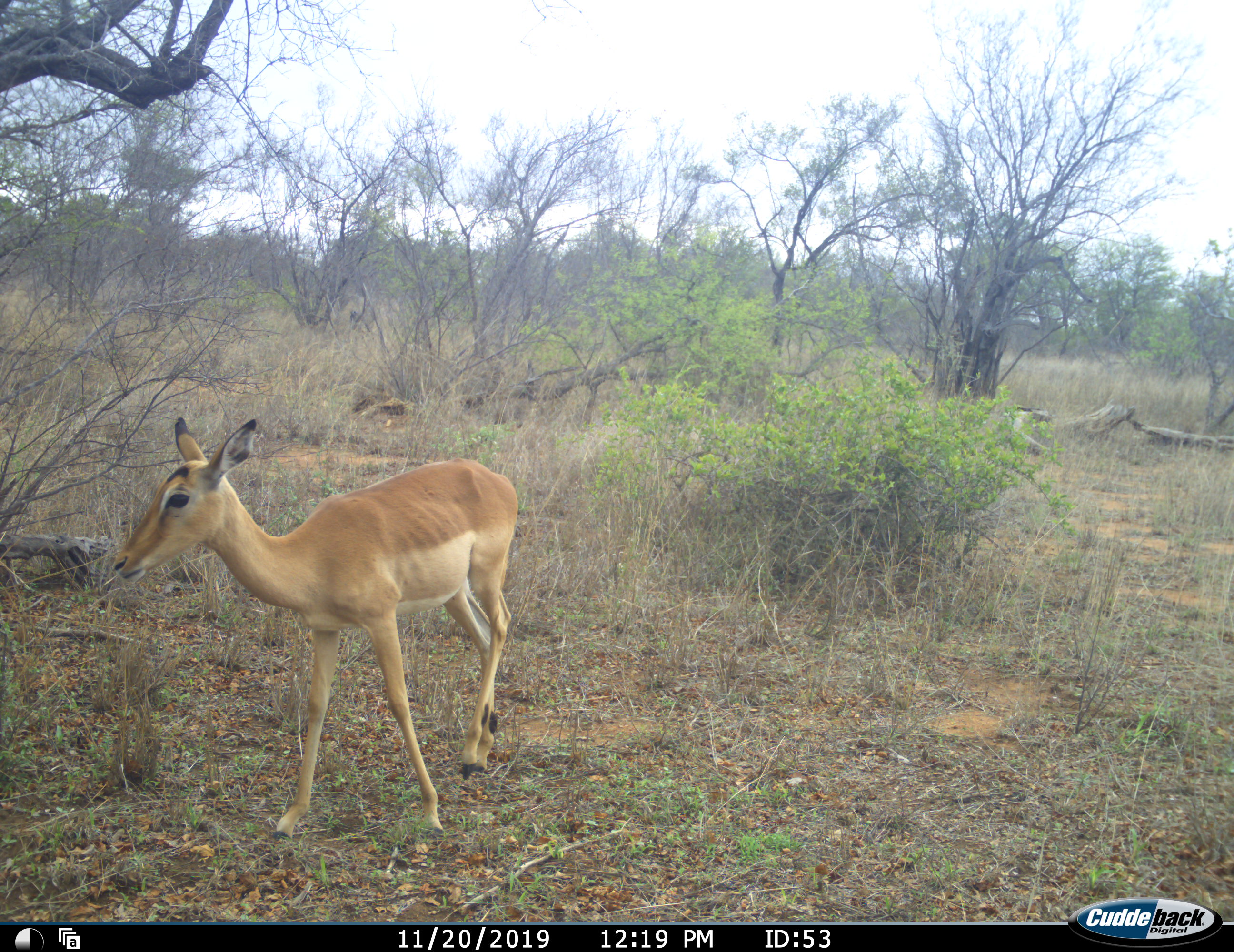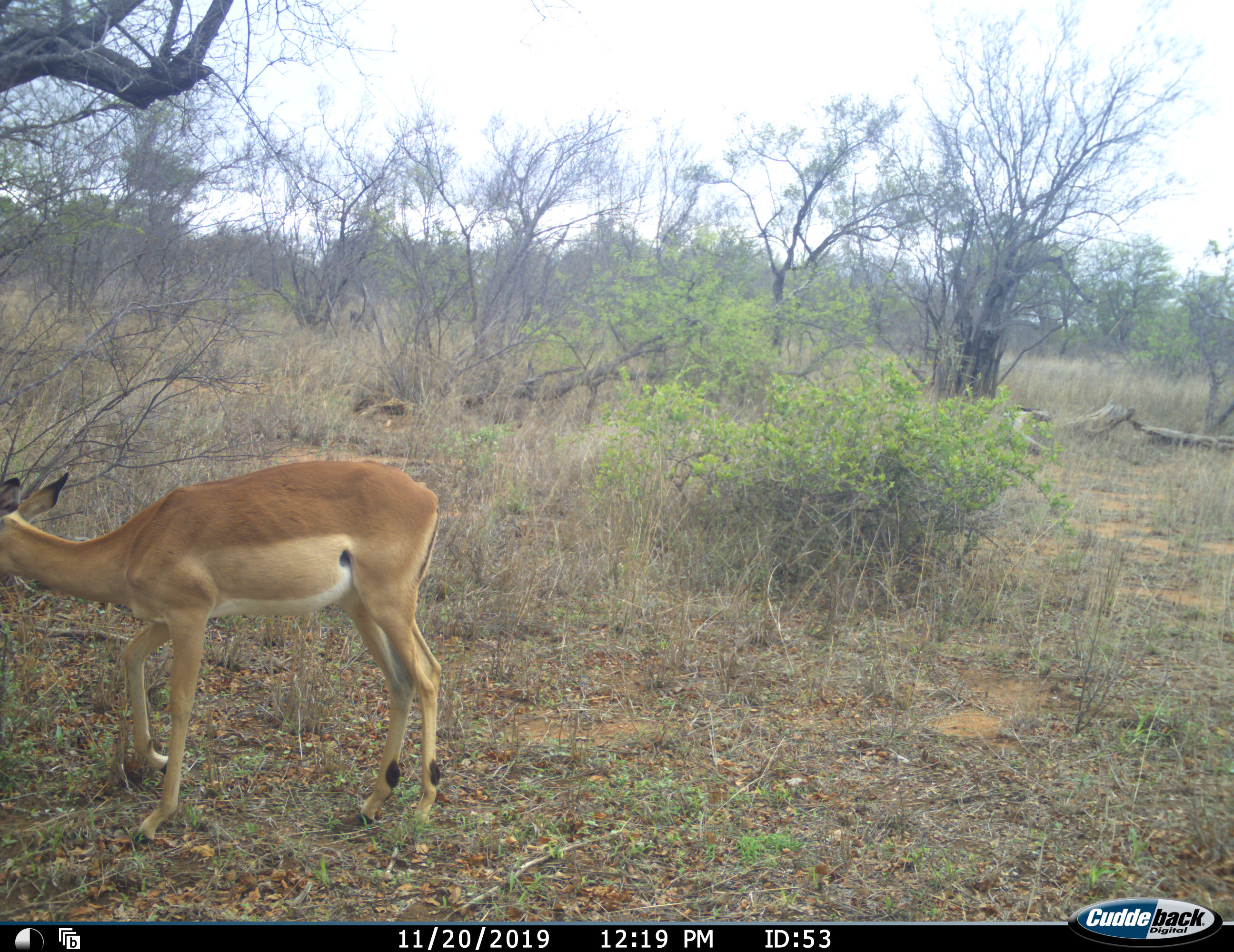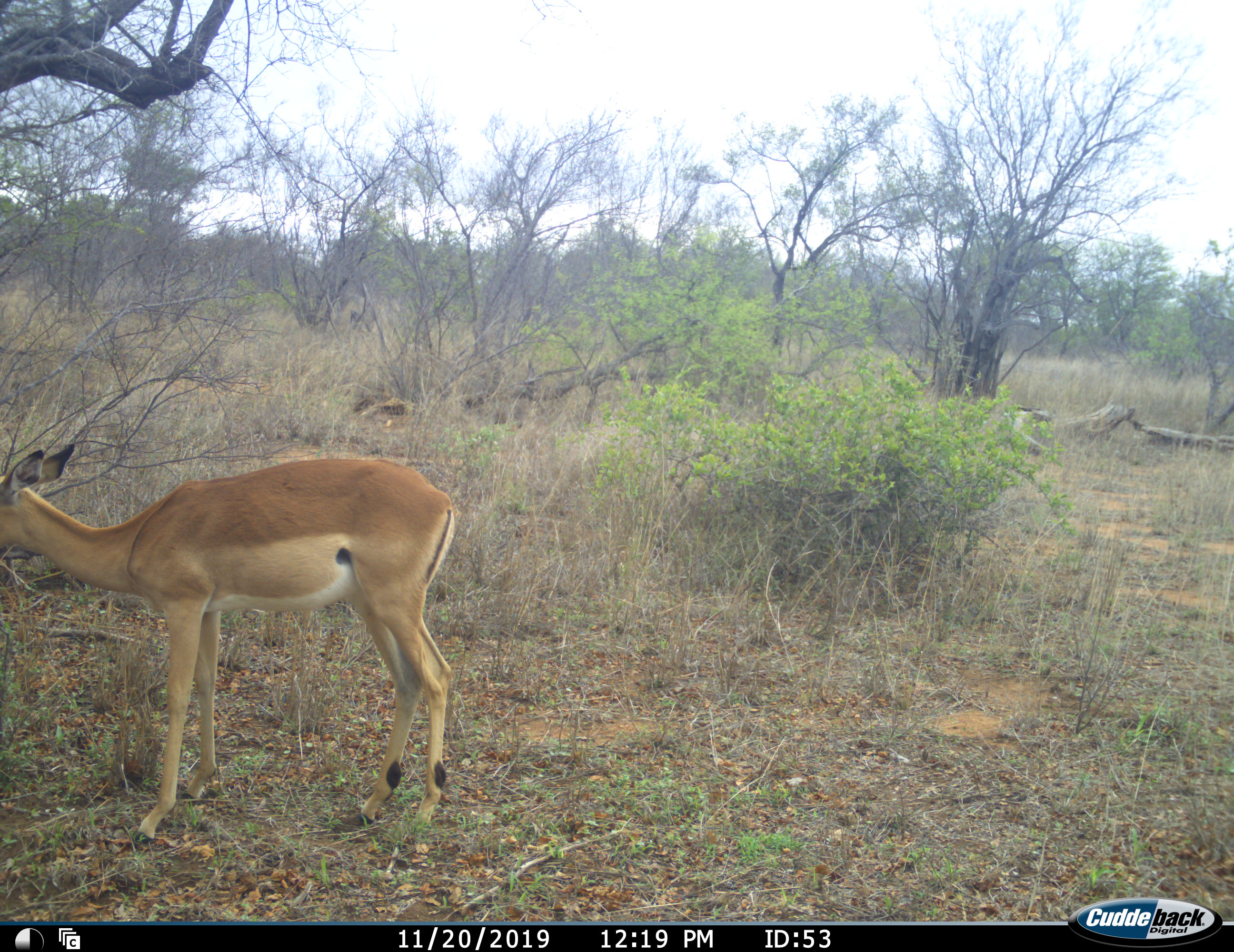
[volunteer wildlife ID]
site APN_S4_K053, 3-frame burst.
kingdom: Animalia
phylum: Chordata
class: Mammalia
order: Artiodactyla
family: Bovidae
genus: Aepyceros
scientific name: Aepyceros melampus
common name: impala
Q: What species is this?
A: Impala (Aepyceros melampus).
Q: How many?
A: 1.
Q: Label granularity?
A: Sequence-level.